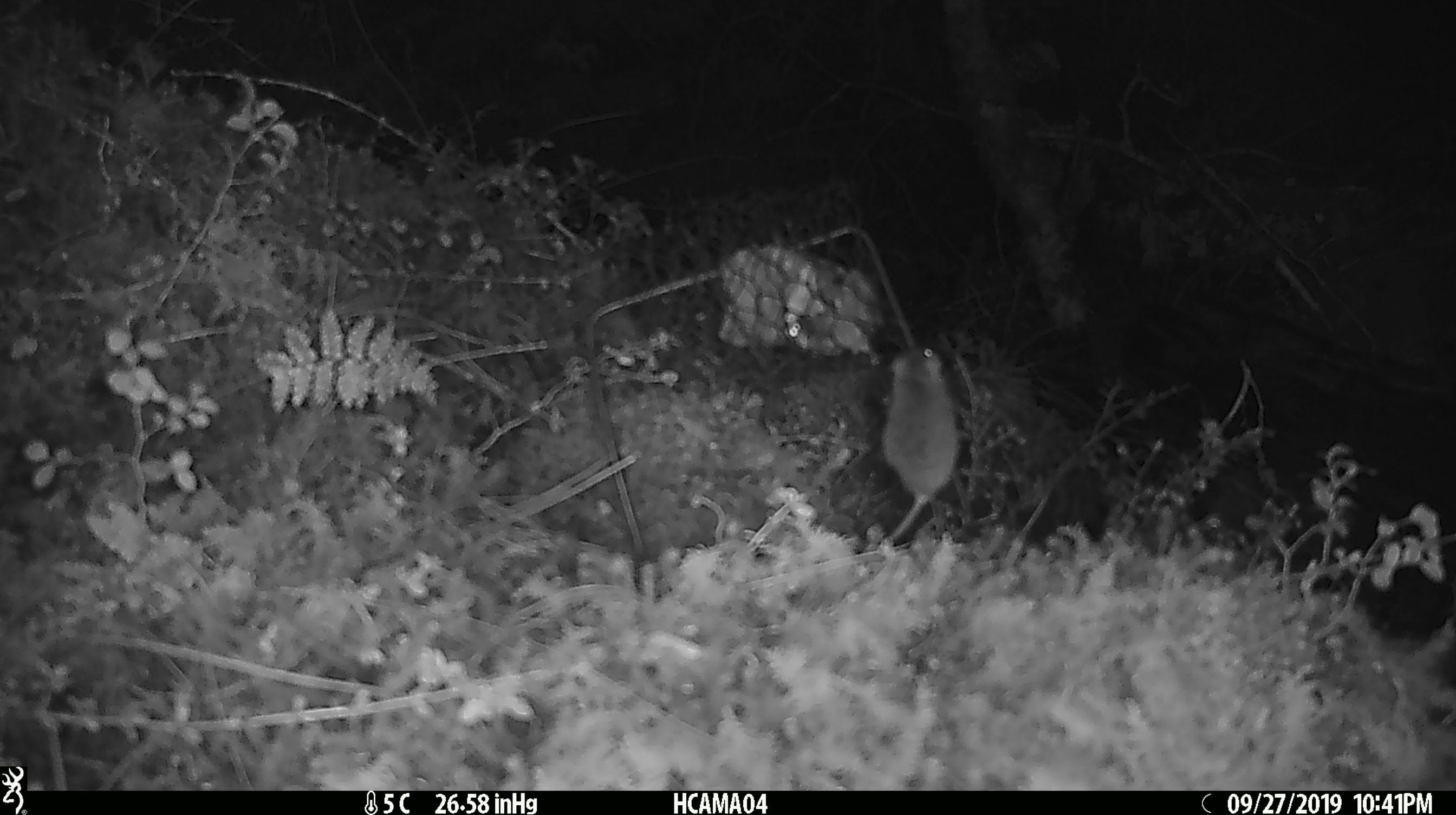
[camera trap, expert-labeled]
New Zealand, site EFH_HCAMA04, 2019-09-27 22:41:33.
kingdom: Animalia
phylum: Chordata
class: Mammalia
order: Rodentia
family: Muridae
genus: Mus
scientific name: Mus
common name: mouse